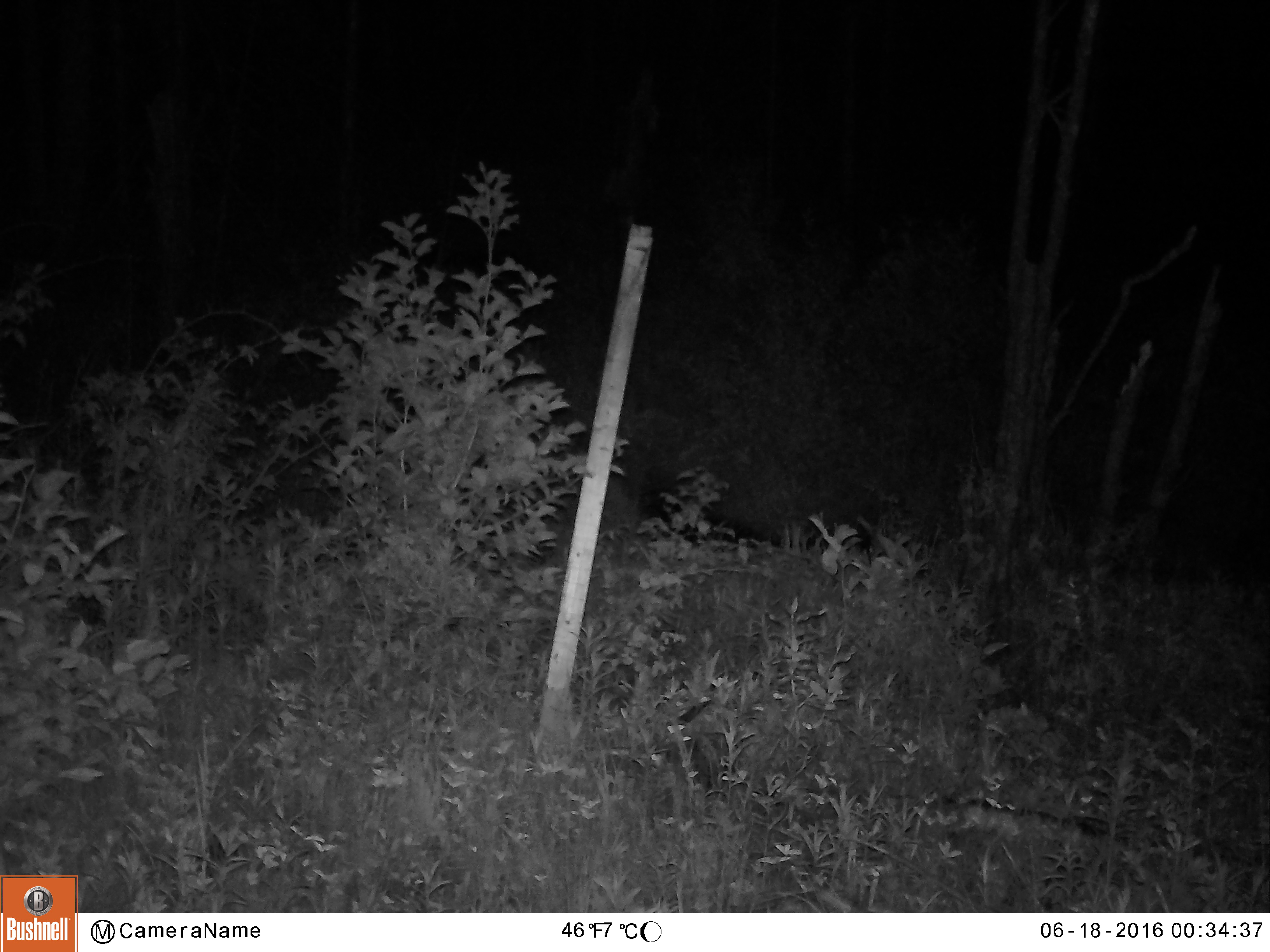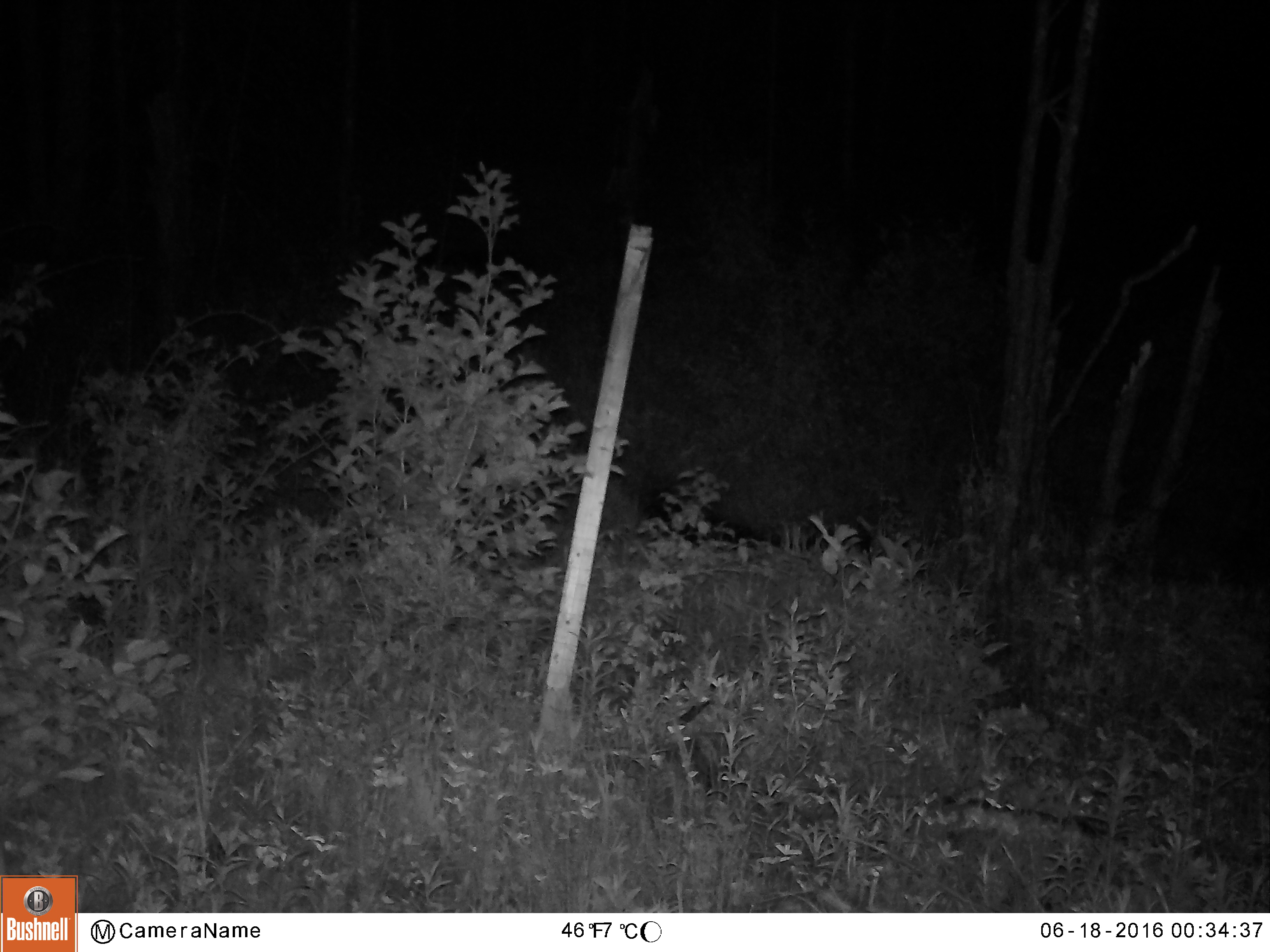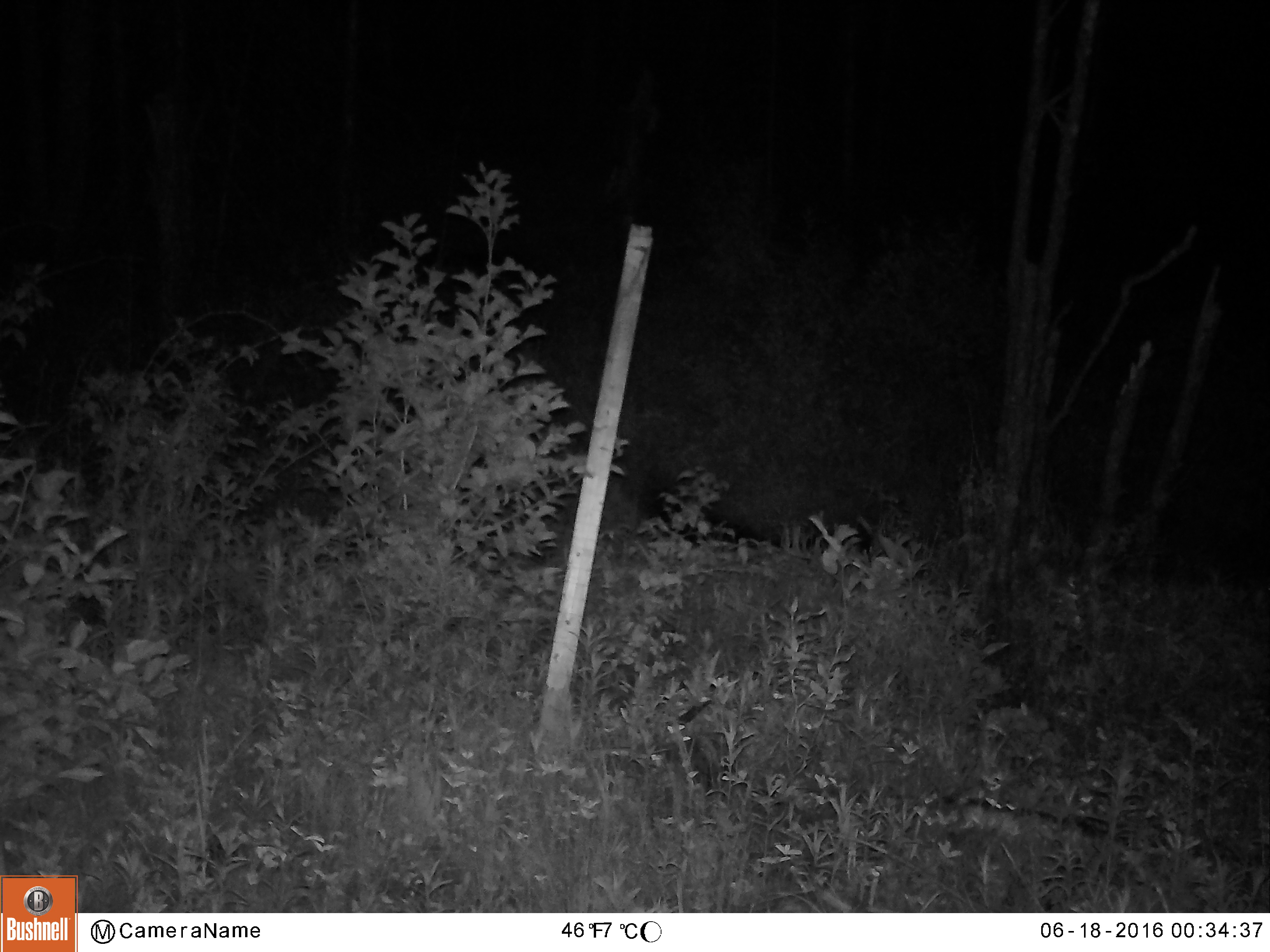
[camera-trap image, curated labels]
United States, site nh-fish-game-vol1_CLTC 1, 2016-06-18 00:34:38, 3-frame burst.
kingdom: Animalia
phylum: Chordata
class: Mammalia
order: Artiodactyla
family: Cervidae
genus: Odocoileus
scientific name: Odocoileus virginianus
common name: white-tailed deer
White-tailed deer (Odocoileus virginianus).